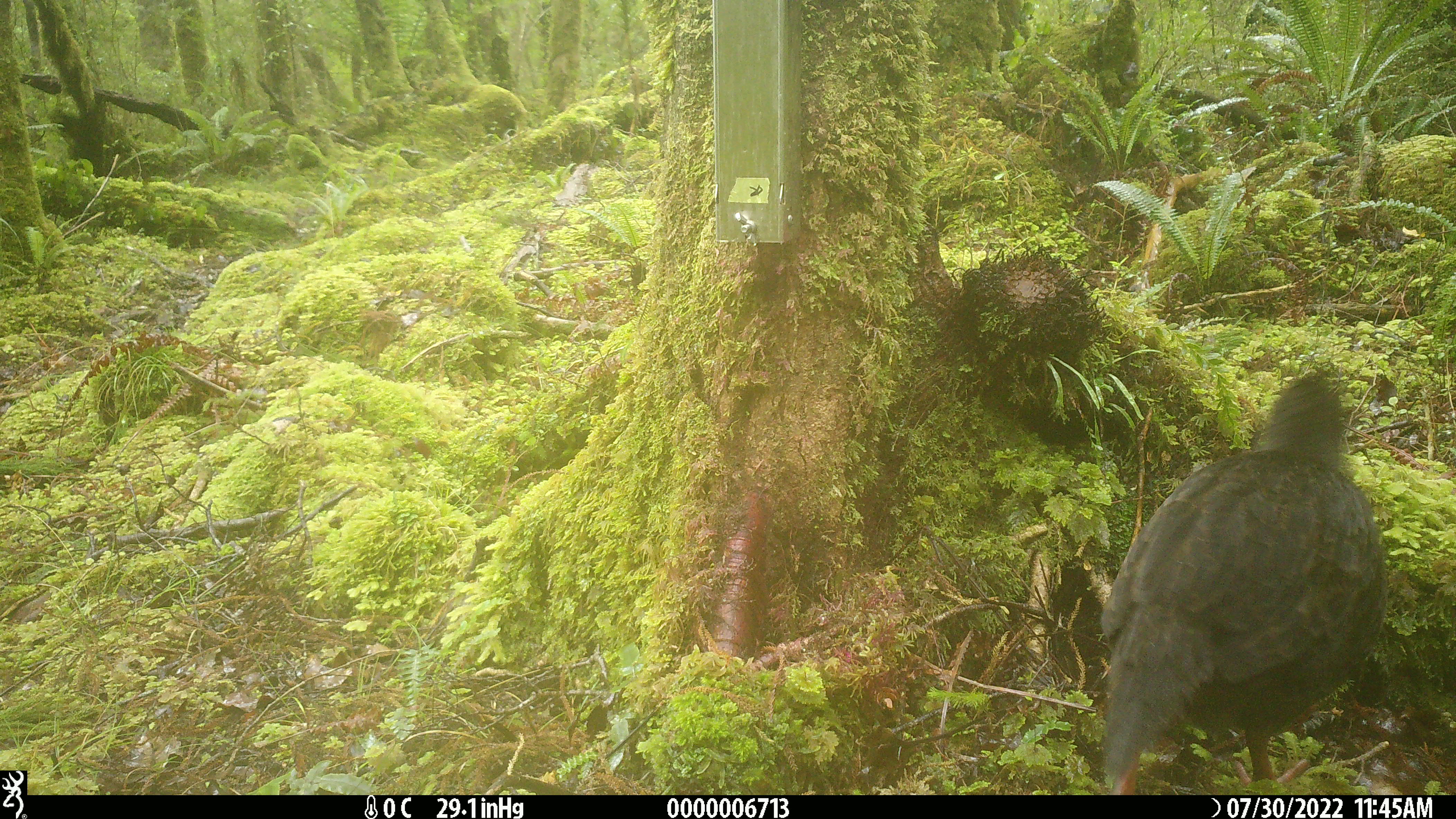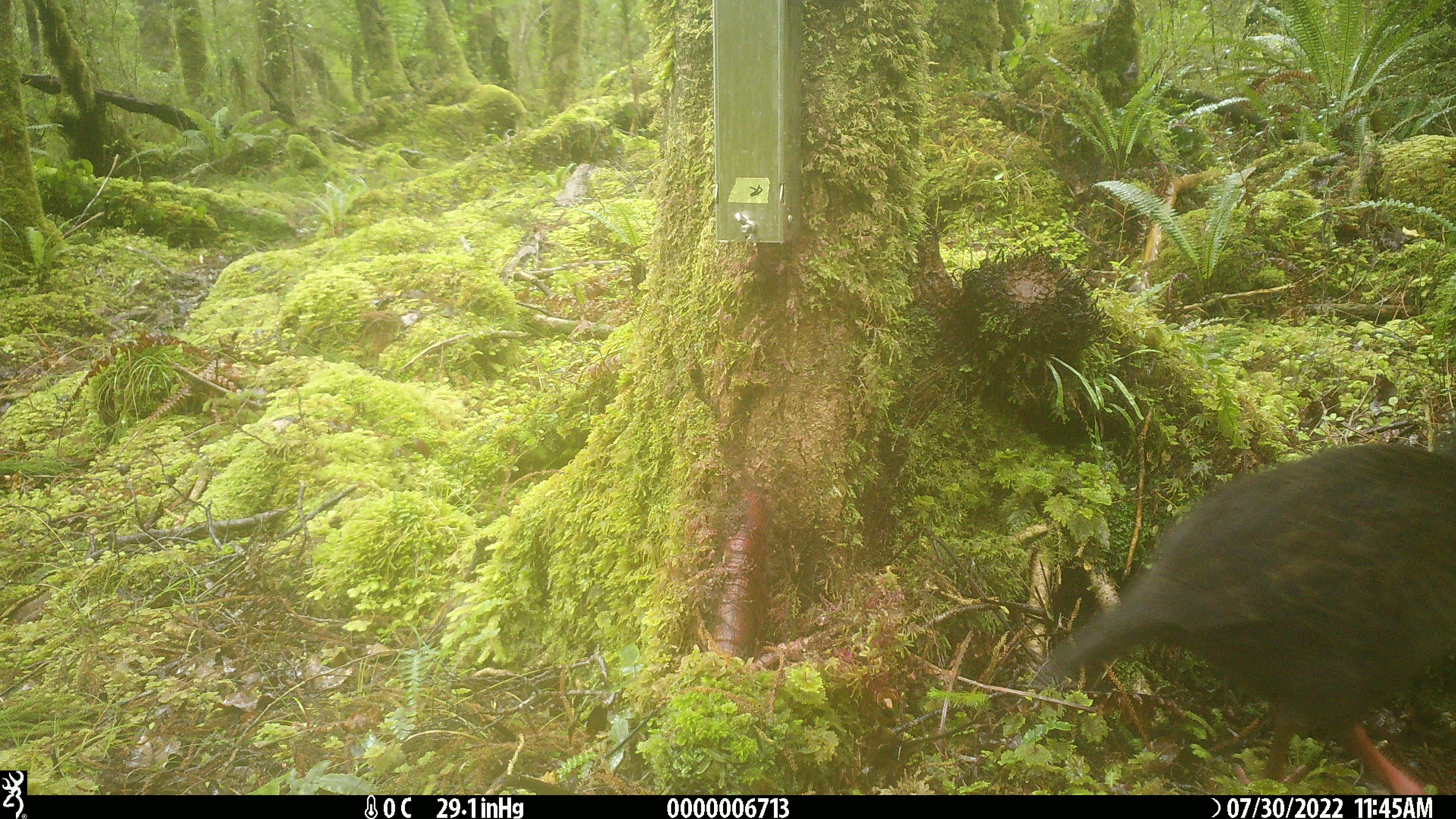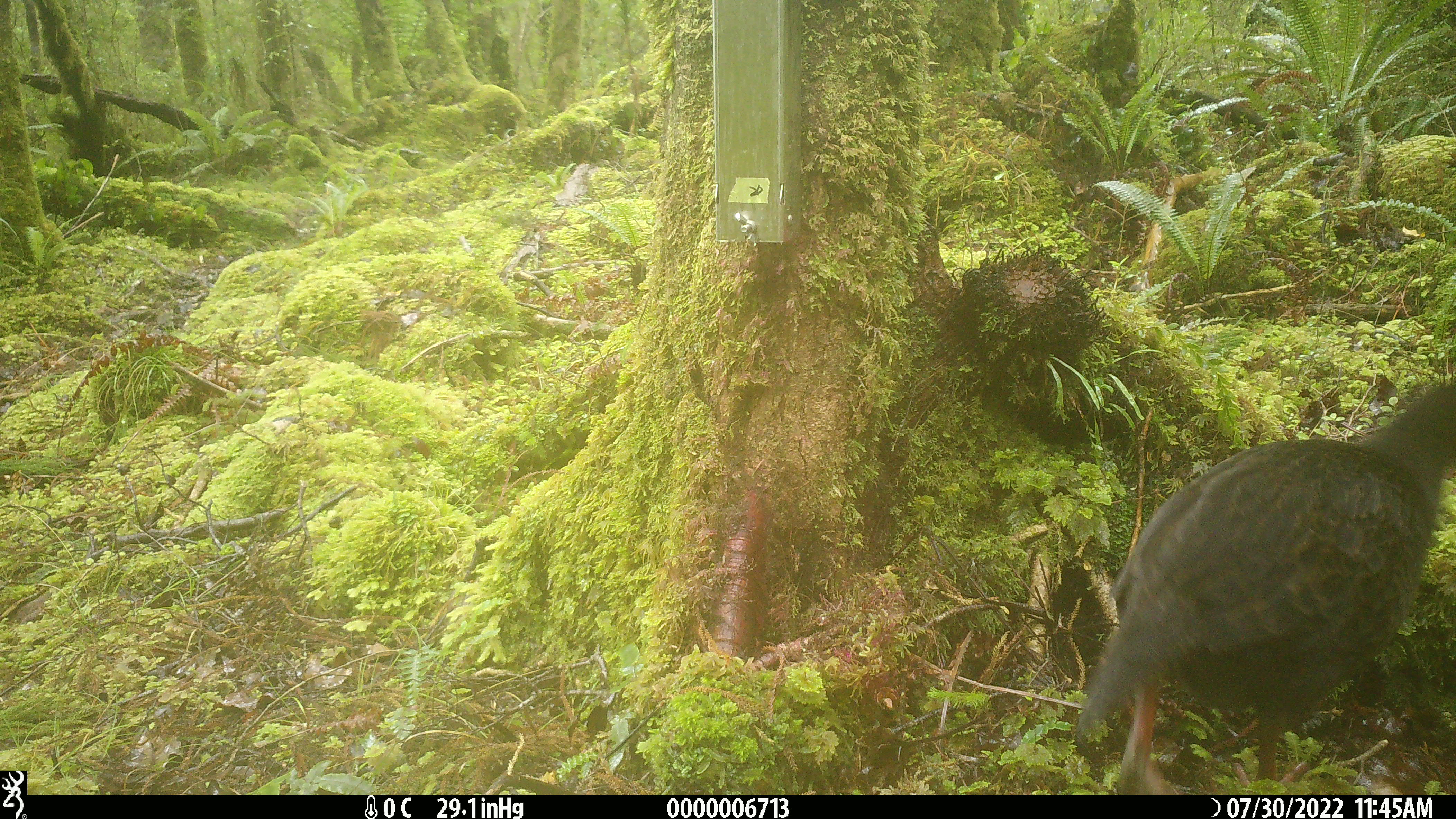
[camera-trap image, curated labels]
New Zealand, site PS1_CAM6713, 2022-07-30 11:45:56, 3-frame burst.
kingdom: Animalia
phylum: Chordata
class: Aves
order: Gruiformes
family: Rallidae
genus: Gallirallus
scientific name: Gallirallus australis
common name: weka